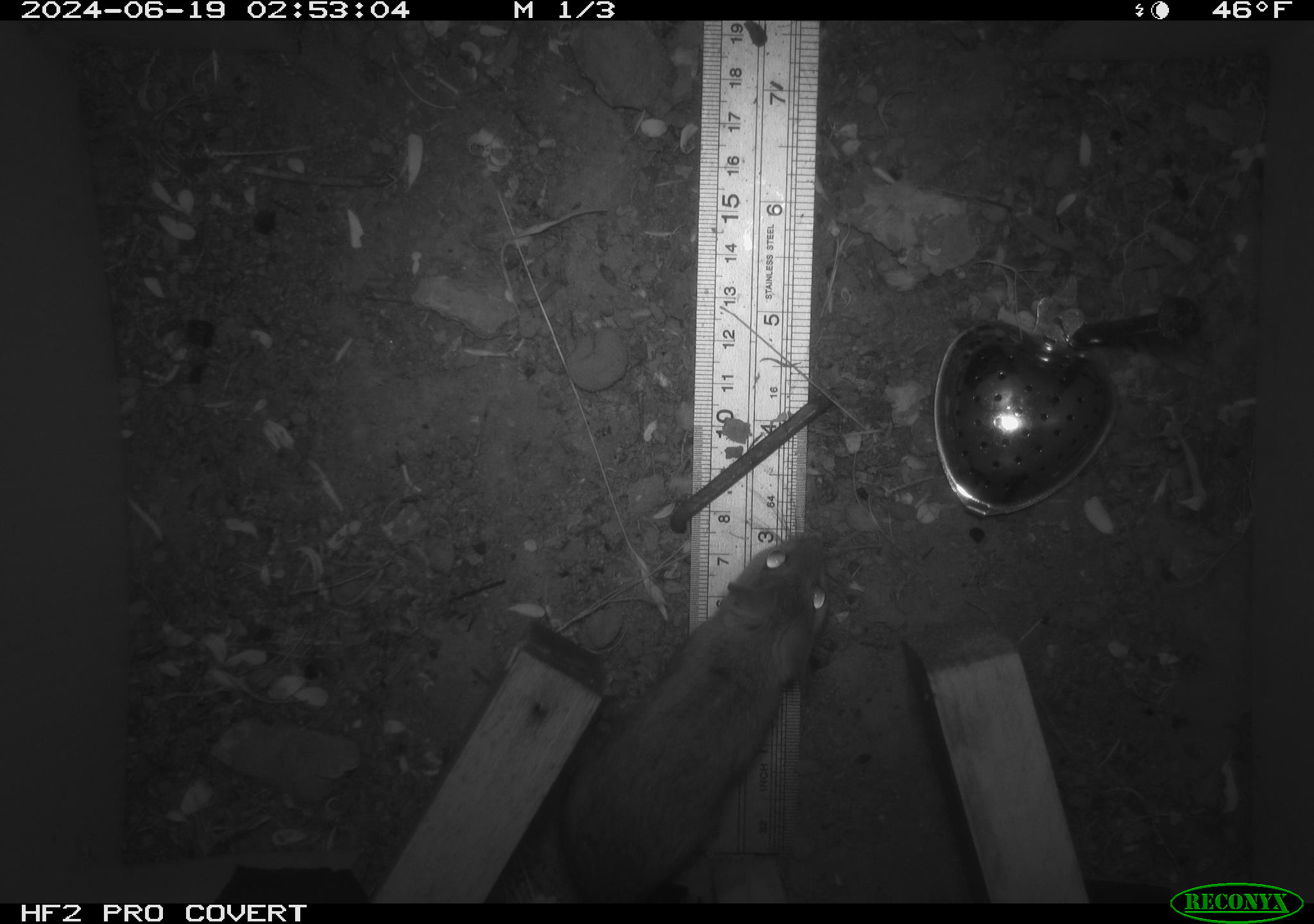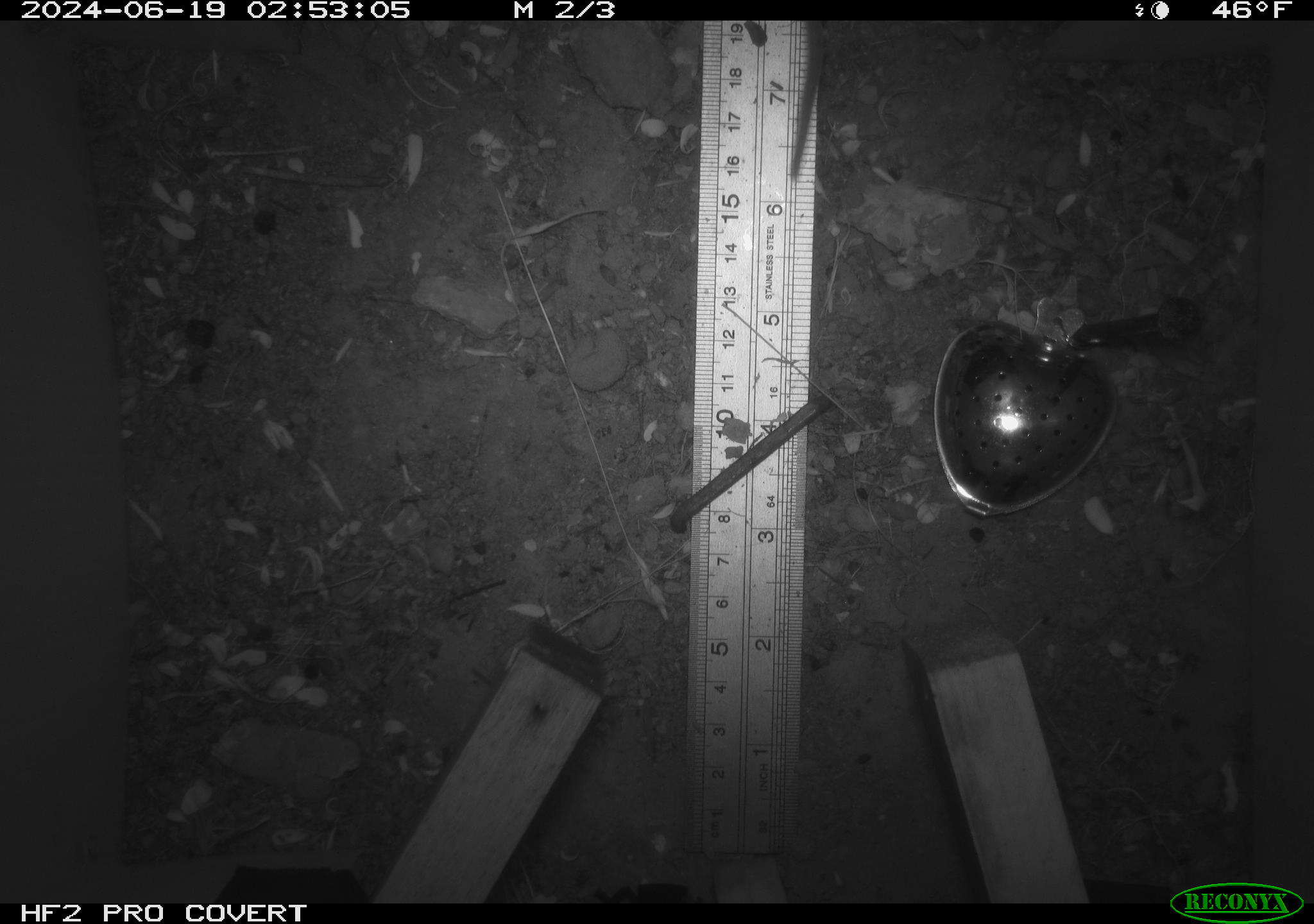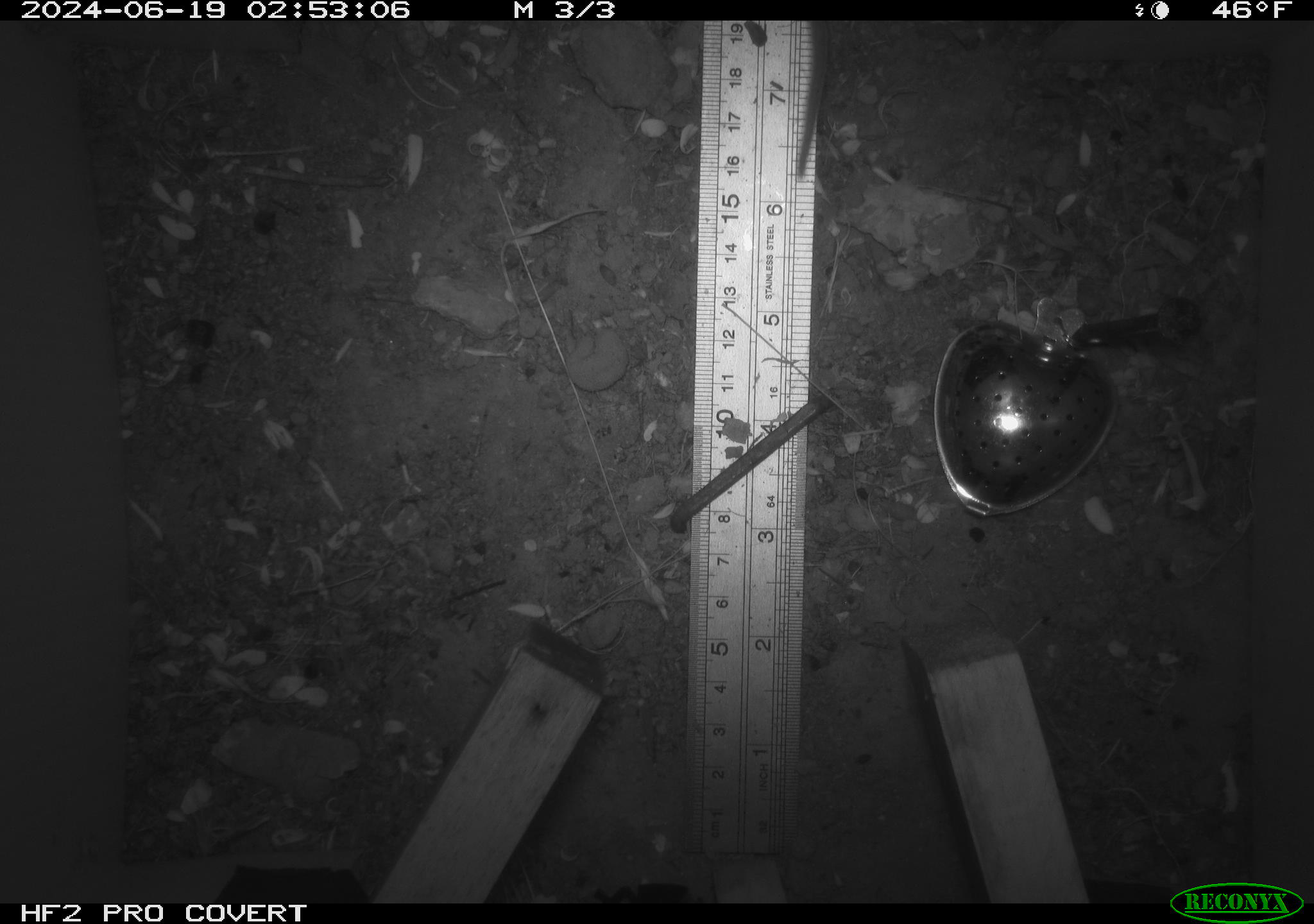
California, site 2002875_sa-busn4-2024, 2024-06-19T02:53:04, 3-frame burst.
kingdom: Animalia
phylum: Chordata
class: Mammalia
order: Rodentia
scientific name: Rodentia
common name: rodent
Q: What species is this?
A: Rodent (Rodentia).